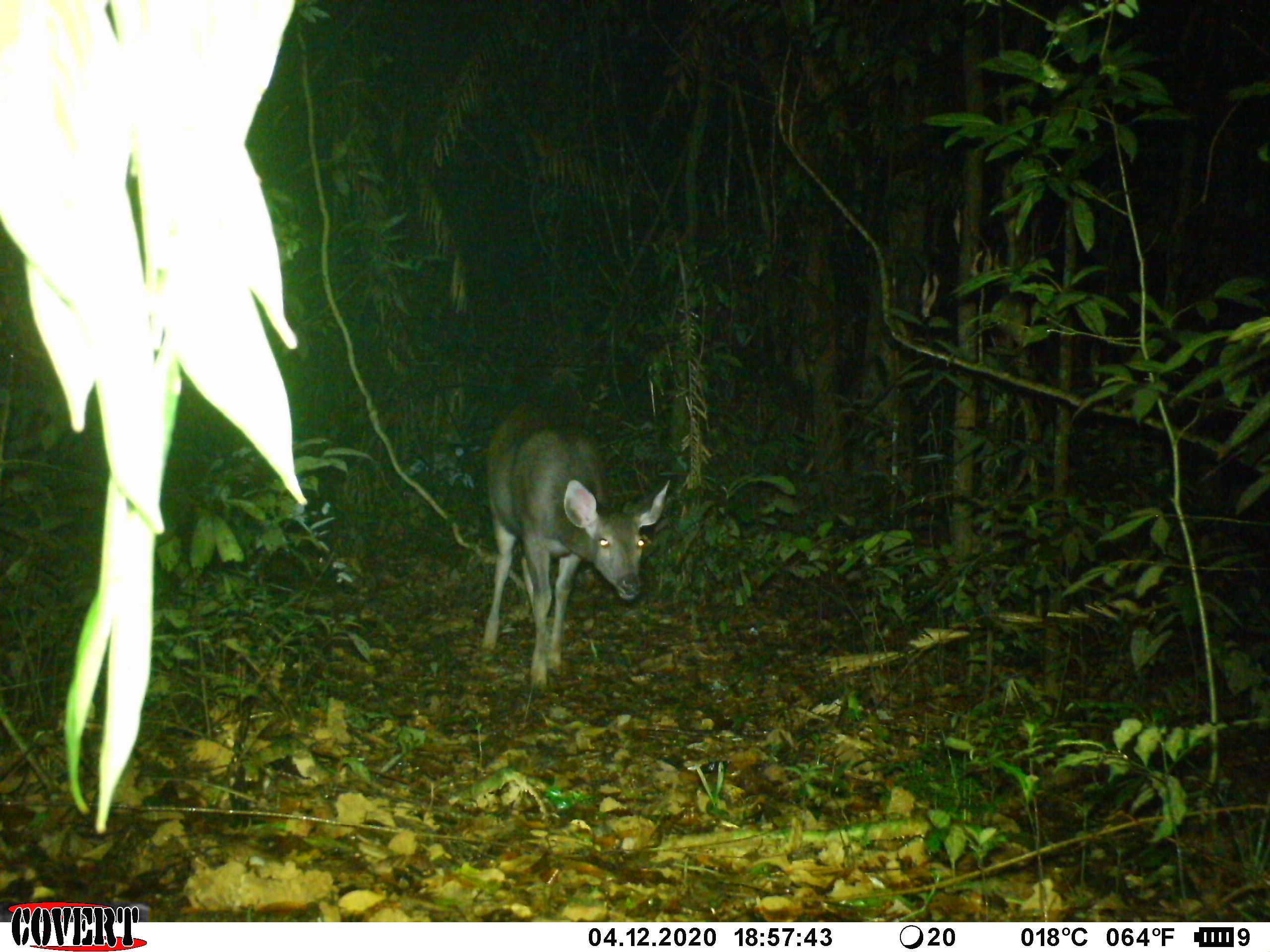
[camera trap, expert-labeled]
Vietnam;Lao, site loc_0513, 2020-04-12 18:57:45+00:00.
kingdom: Animalia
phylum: Chordata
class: Mammalia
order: Artiodactyla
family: Cervidae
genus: Rusa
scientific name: Rusa unicolor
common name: sambar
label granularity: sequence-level